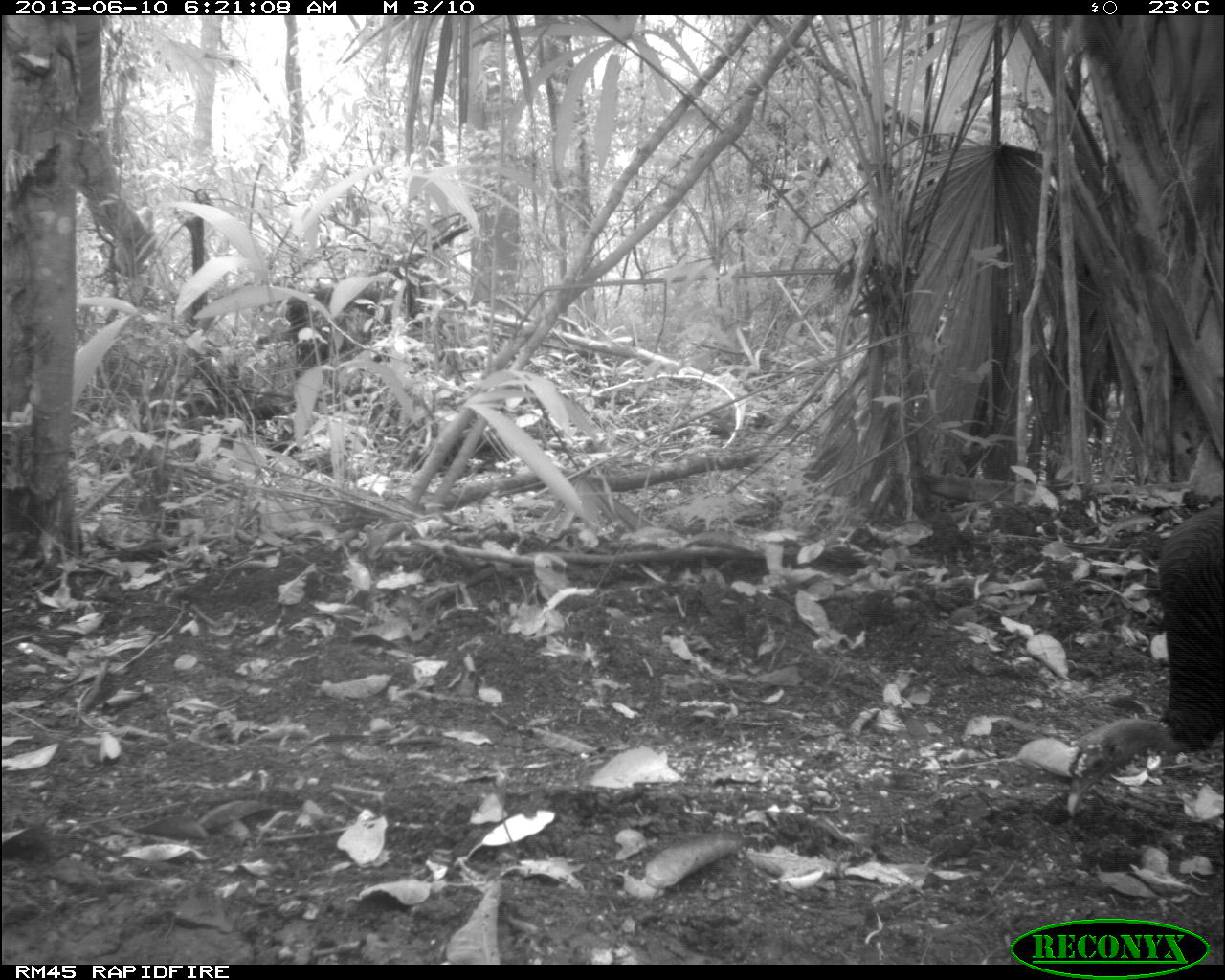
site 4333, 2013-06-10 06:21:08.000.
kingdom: Animalia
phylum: Chordata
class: Aves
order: Galliformes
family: Phasianidae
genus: Meleagris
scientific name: Meleagris ocellata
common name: ocellated turkey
Meleagris ocellata (ocellated turkey), count 1, sex male.